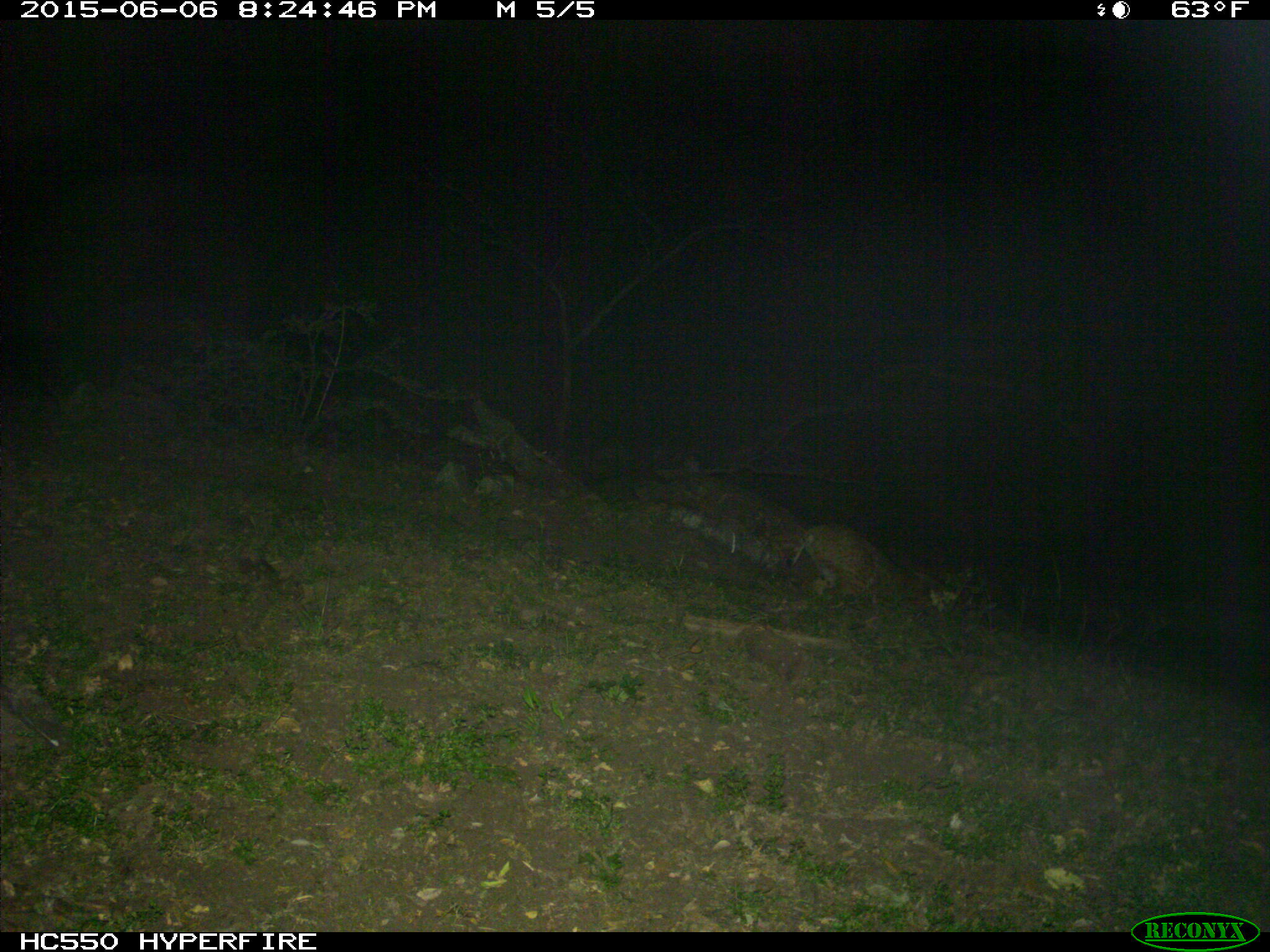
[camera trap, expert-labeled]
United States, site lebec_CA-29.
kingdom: Animalia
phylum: Chordata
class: Mammalia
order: Carnivora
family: Felidae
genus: Lynx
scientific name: Lynx rufus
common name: bobcat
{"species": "Lynx rufus (bobcat)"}